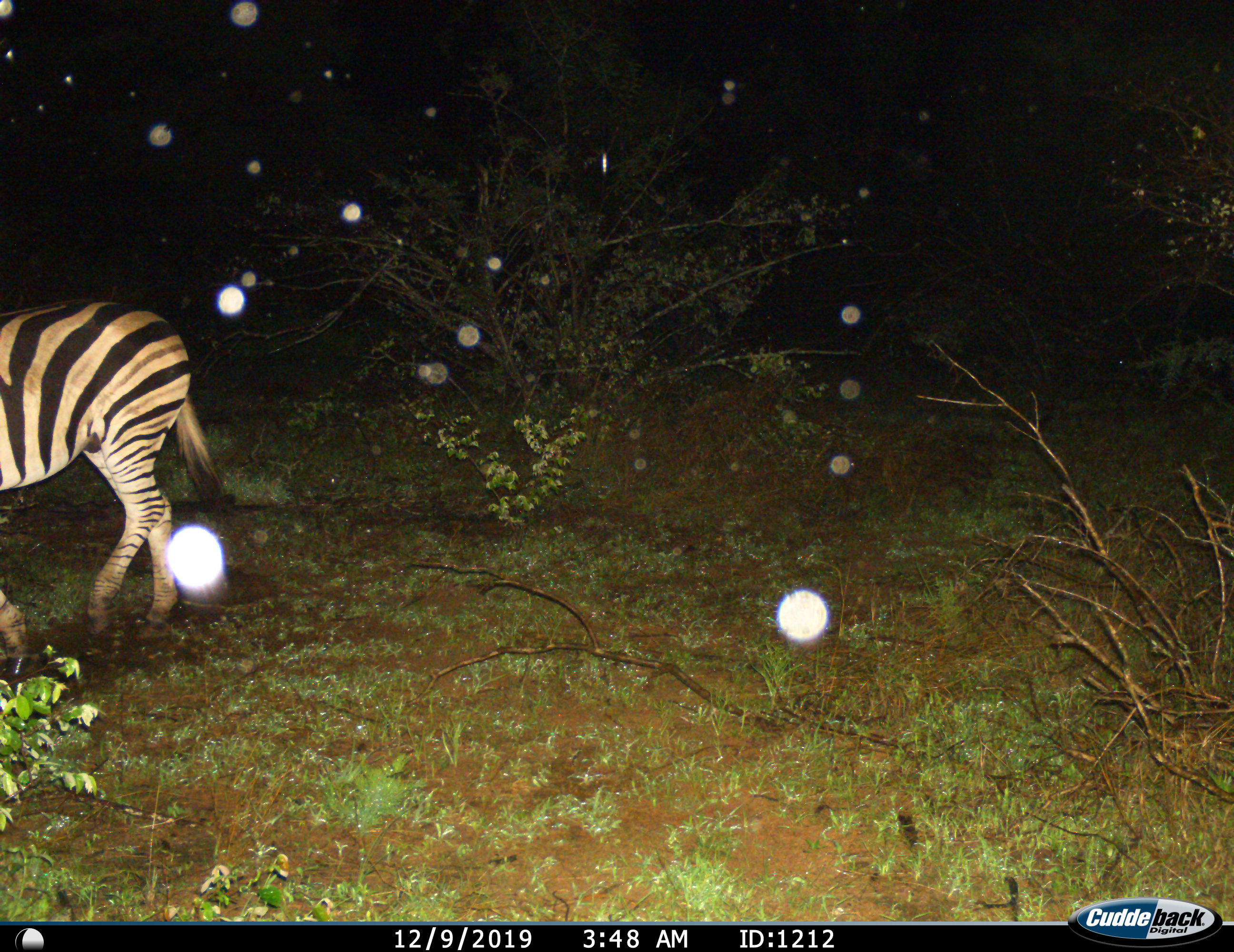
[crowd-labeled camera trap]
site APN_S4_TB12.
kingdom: Animalia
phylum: Chordata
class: Mammalia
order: Perissodactyla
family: Equidae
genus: Equus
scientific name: Equus quagga burchellii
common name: burchell's zebra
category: zebraburchells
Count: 1.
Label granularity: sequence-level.